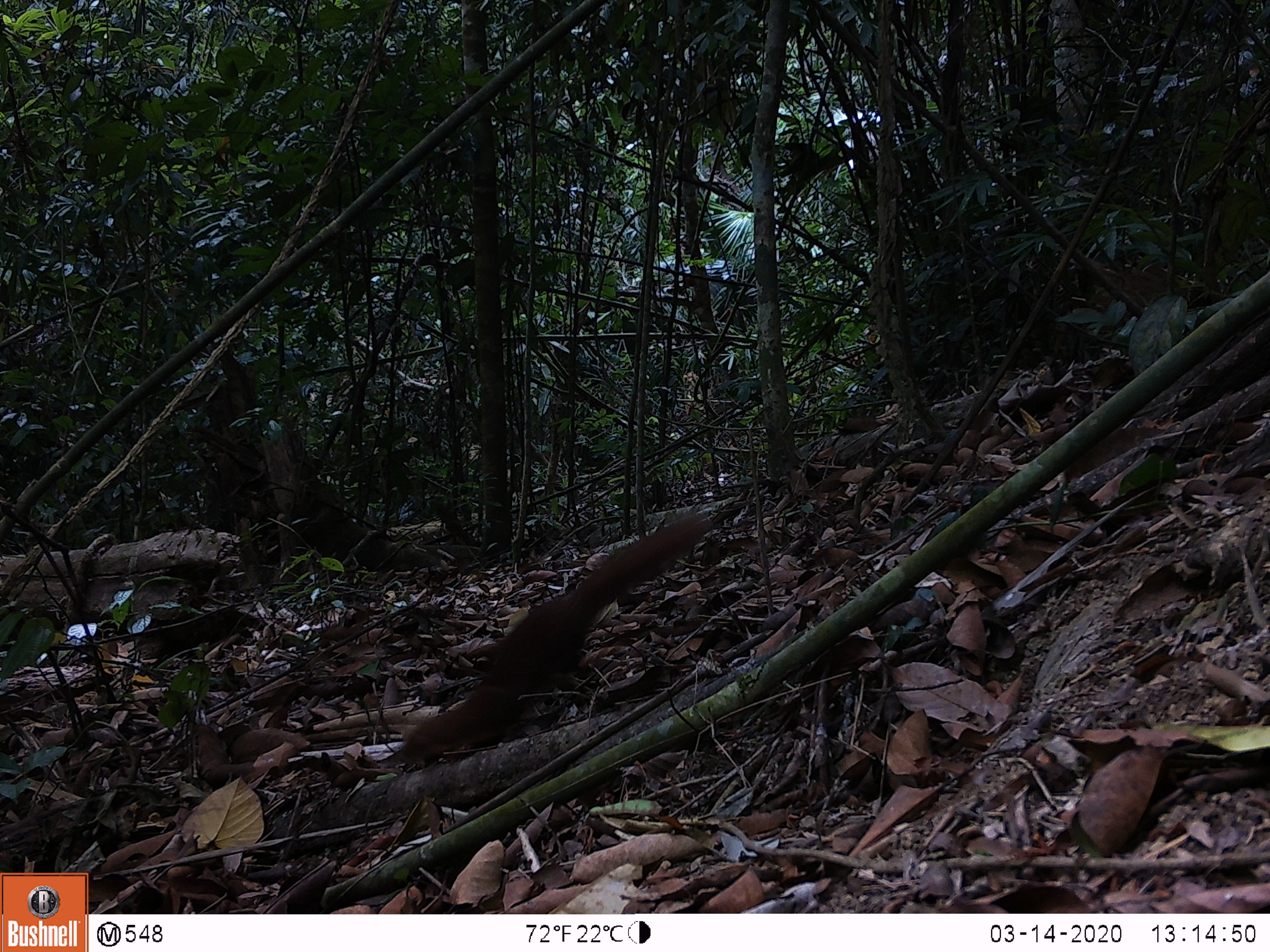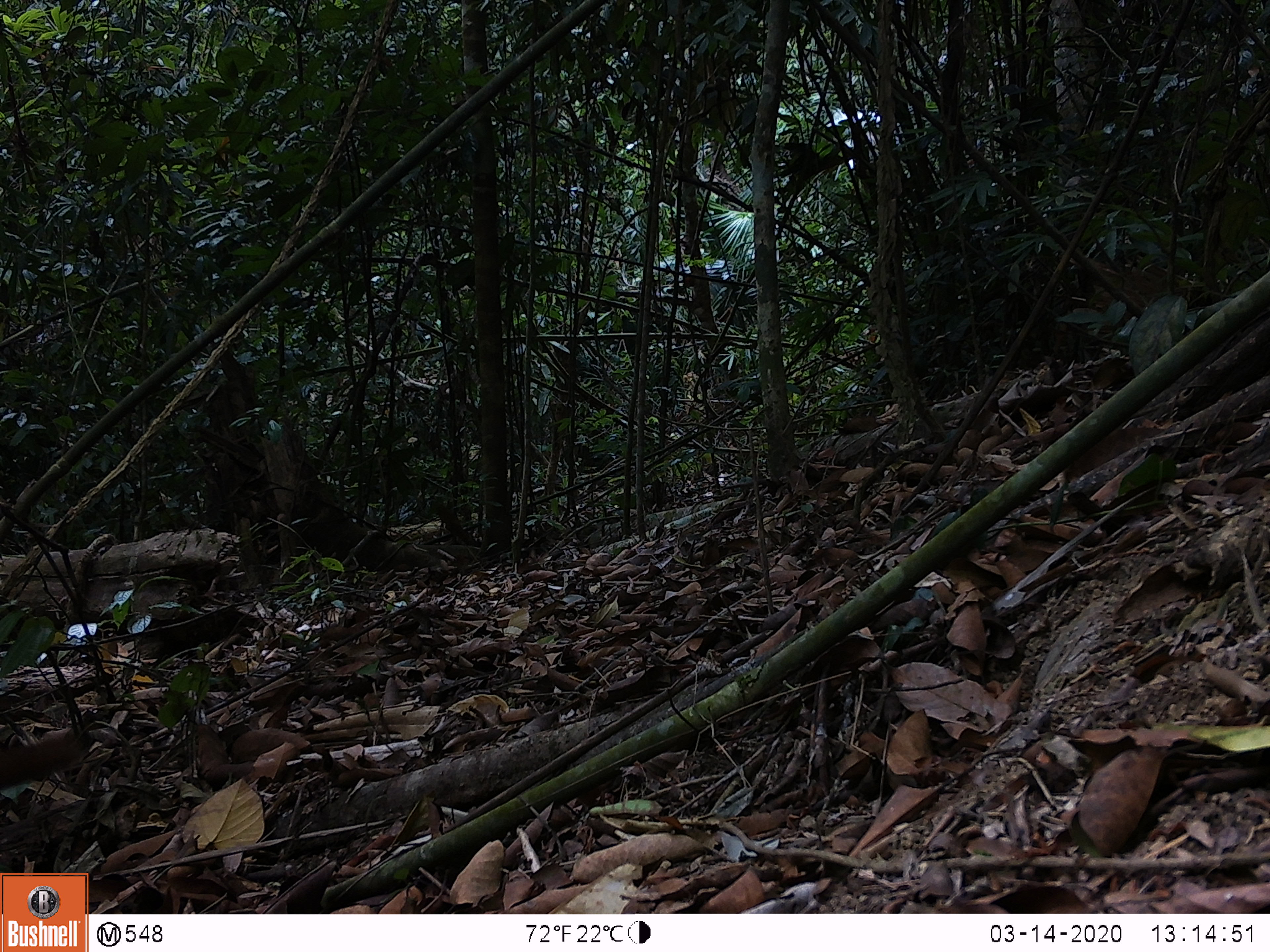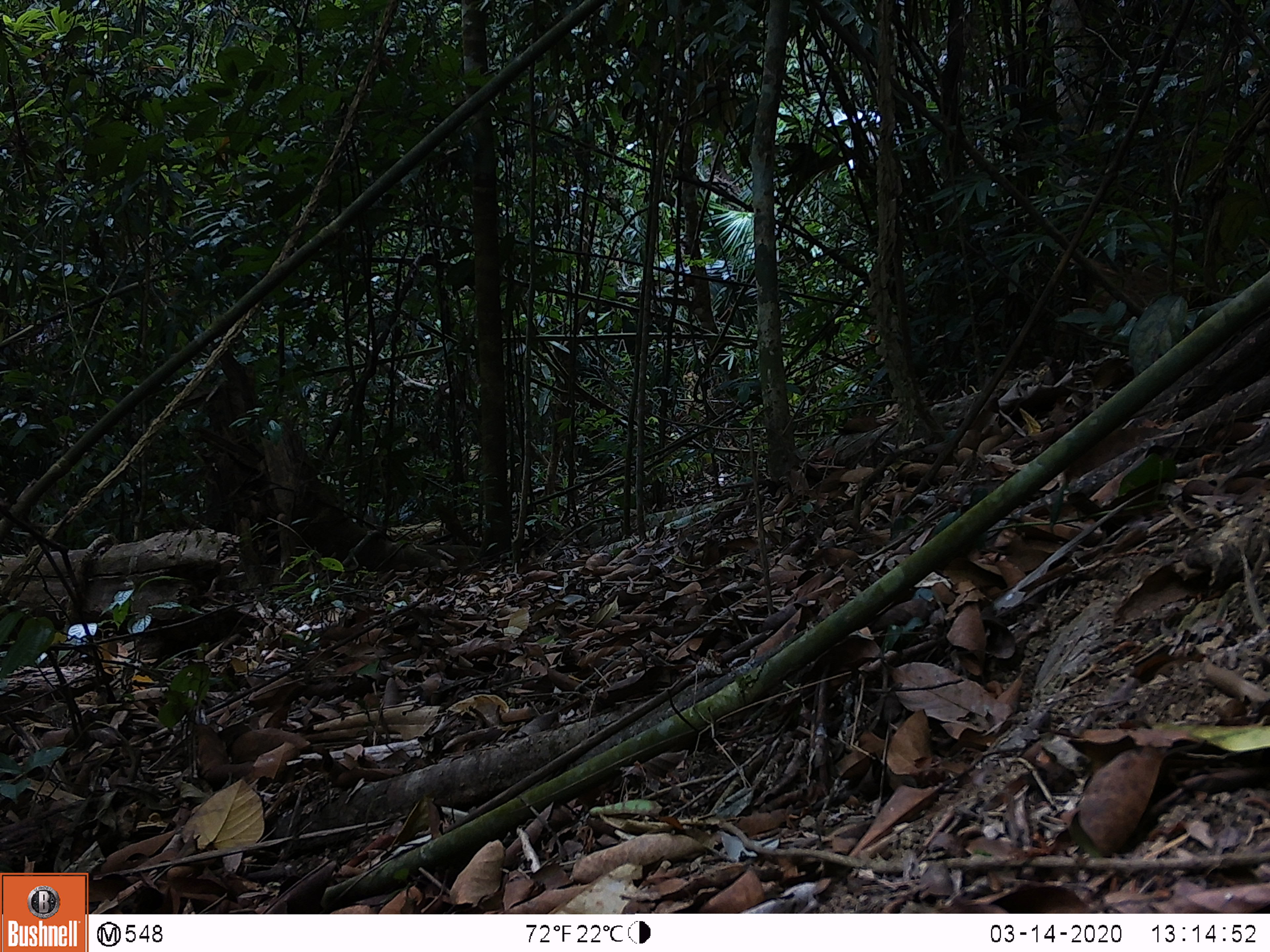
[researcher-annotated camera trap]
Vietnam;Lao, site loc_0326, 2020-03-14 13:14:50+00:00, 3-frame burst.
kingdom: Animalia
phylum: Chordata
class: Mammalia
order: Carnivora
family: Mustelidae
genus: Mustela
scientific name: Mustela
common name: weasel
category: unidentified weasel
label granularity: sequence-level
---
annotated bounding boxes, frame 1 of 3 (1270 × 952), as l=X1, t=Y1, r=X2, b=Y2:
unidentified weasel: l=394, t=513, r=714, b=764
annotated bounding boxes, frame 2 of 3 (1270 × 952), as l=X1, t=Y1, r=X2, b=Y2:
unidentified weasel: l=0, t=735, r=83, b=791